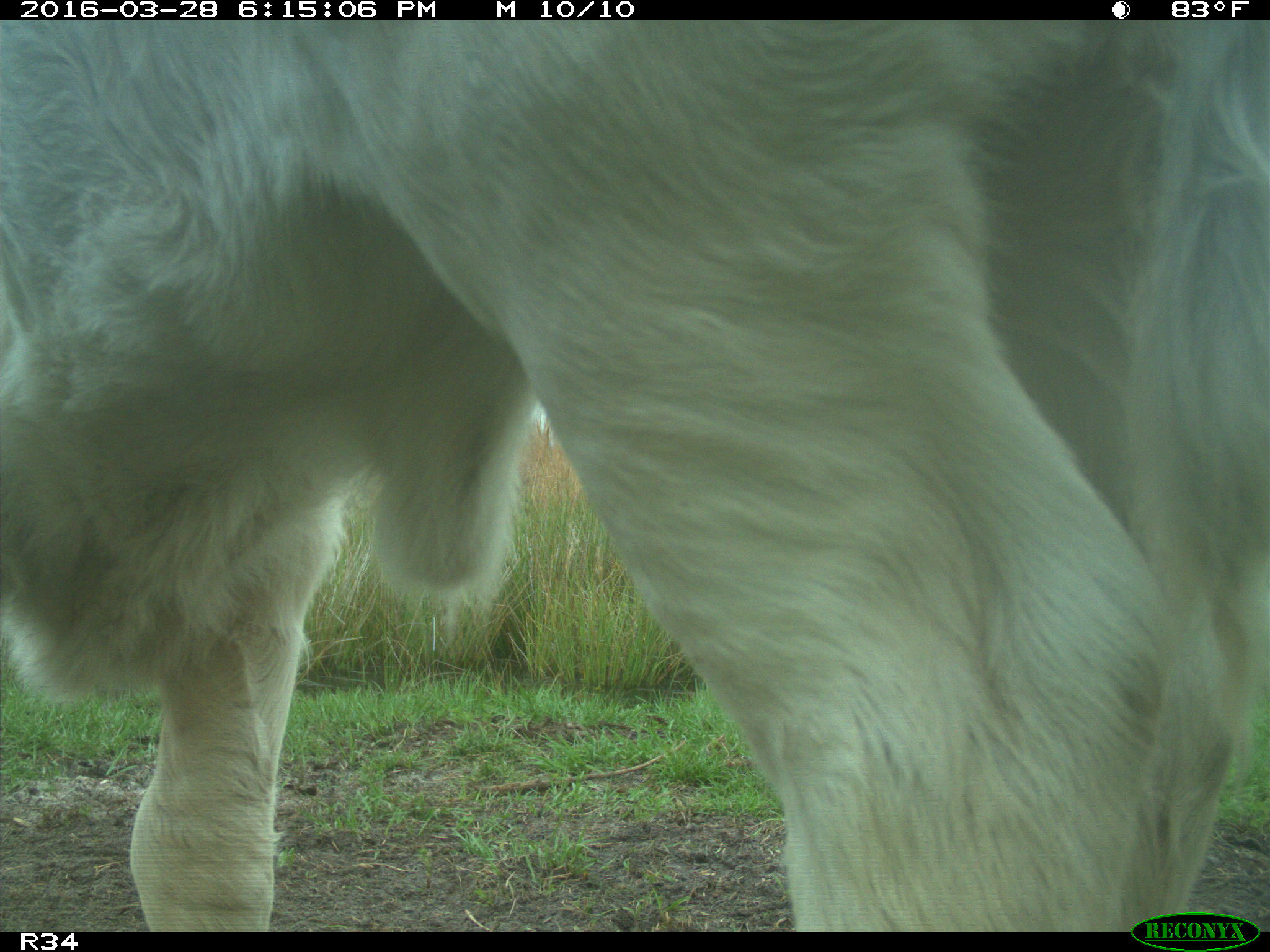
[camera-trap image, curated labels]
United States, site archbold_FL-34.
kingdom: Animalia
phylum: Chordata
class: Mammalia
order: Artiodactyla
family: Bovidae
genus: Bos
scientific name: Bos taurus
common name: domestic cow